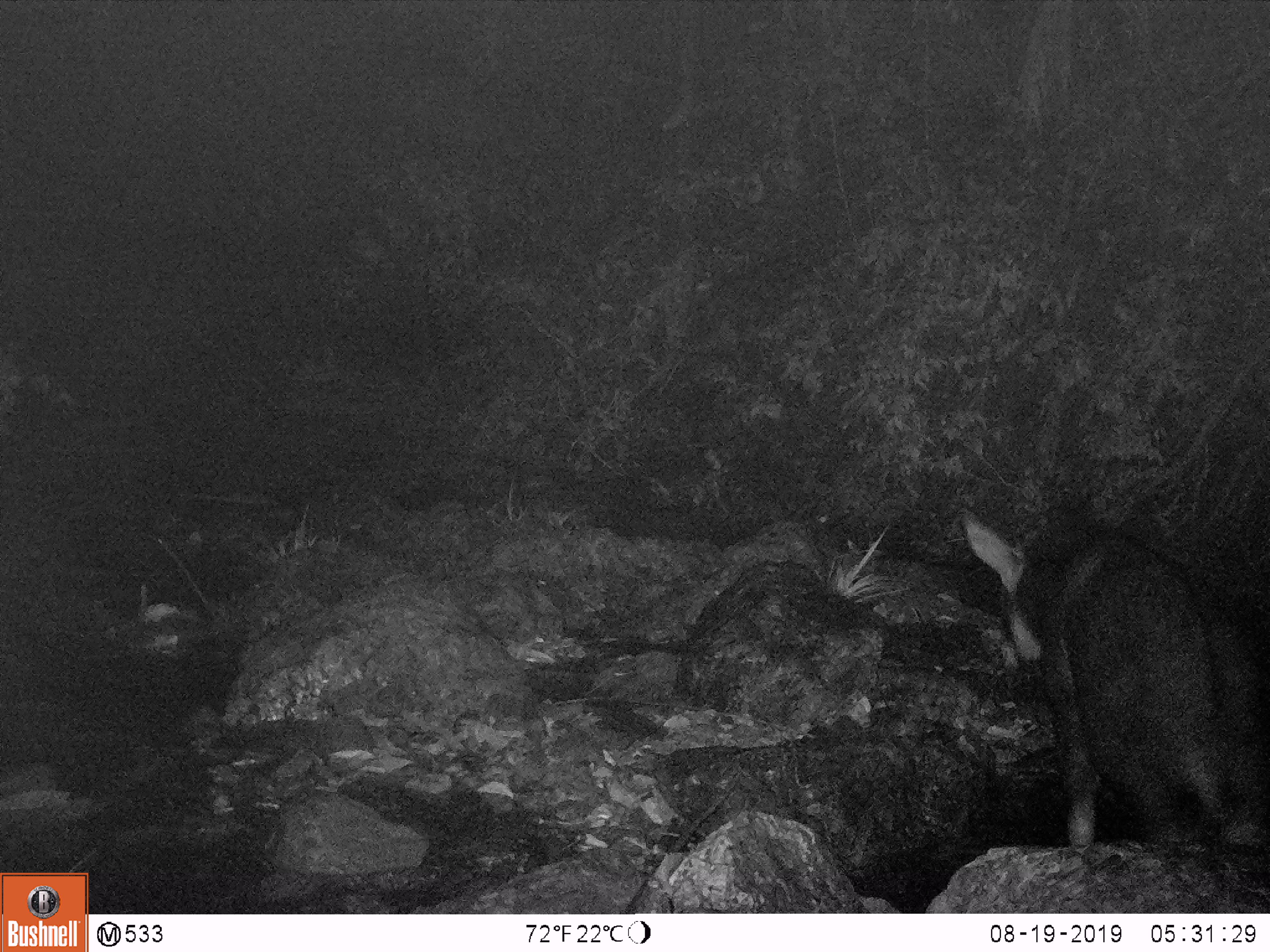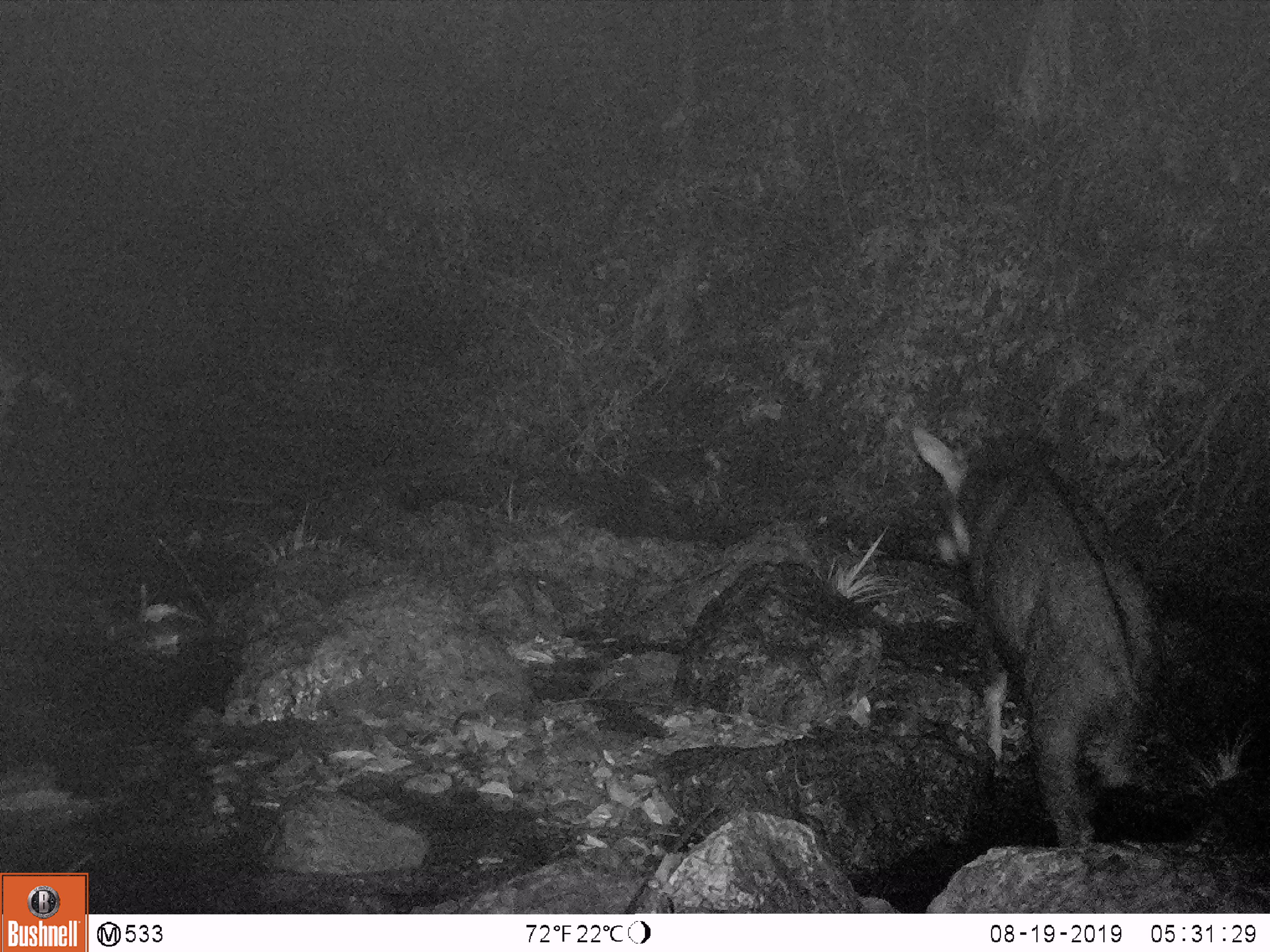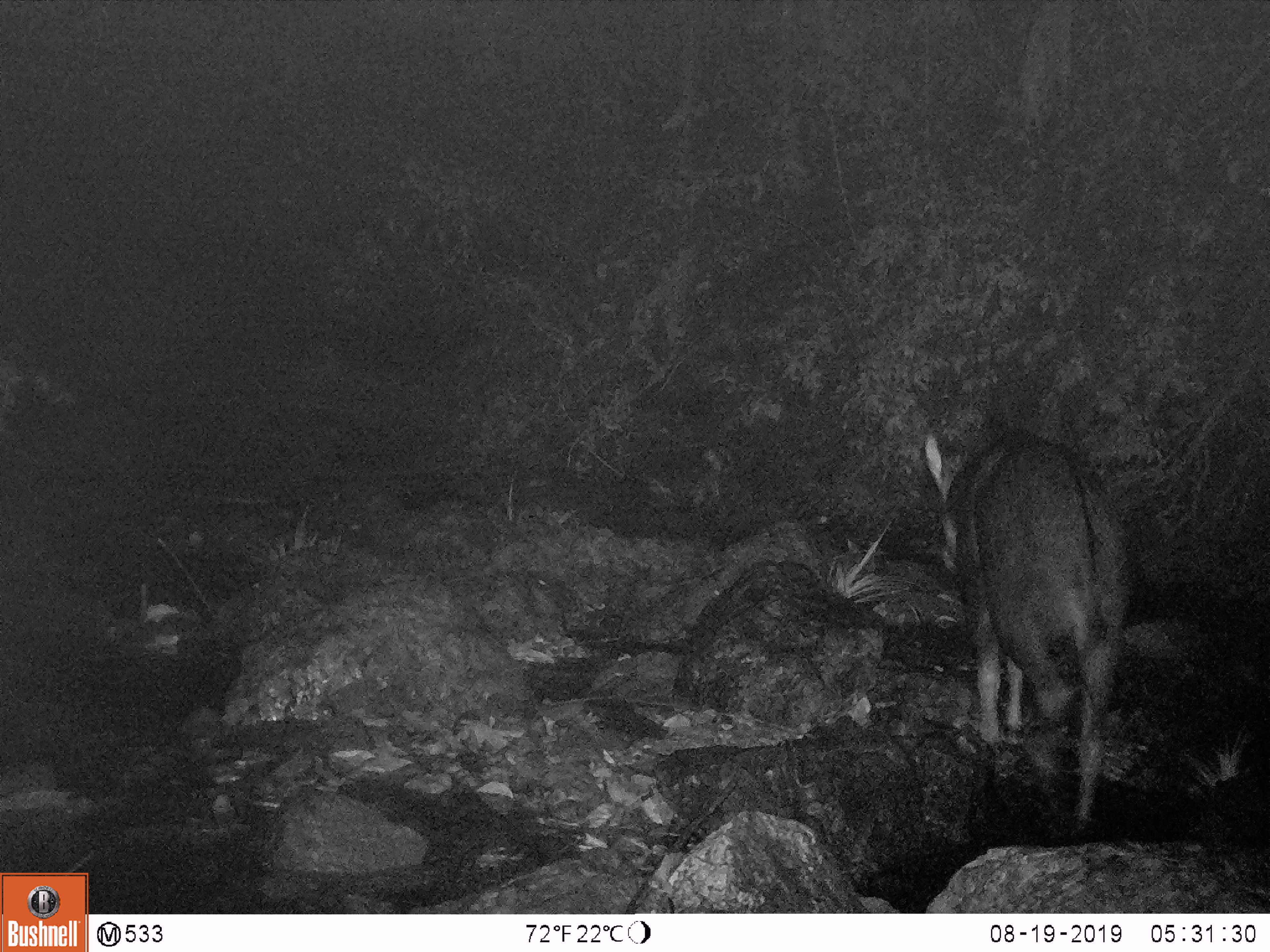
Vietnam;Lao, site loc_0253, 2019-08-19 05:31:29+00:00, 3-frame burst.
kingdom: Animalia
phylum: Chordata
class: Mammalia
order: Artiodactyla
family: Bovidae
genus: Capricornis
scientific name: Capricornis sumatraensis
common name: chinese serow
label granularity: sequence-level